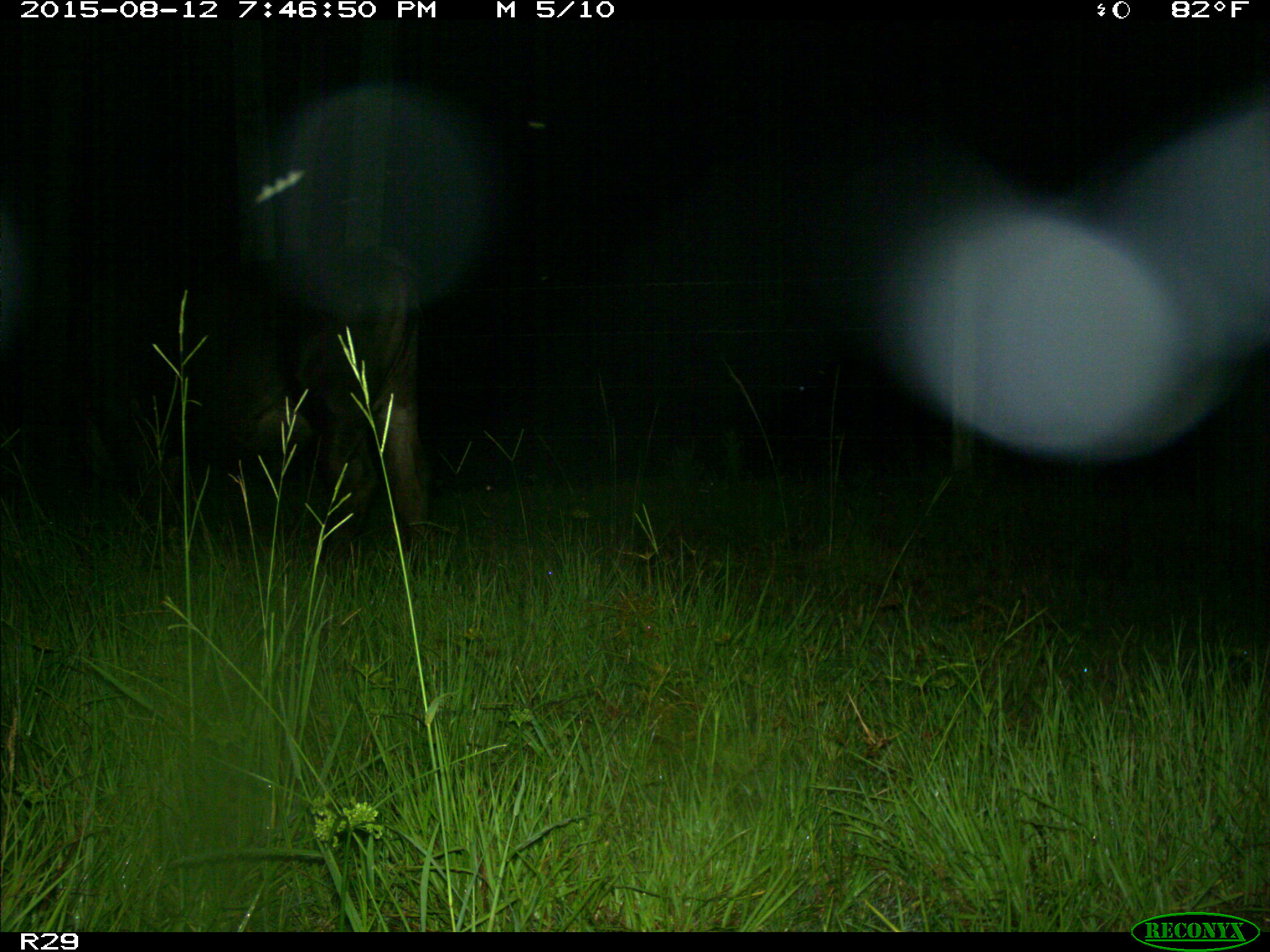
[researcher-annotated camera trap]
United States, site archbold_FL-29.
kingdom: Animalia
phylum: Chordata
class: Mammalia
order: Artiodactyla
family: Bovidae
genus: Bos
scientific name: Bos taurus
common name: domestic cow